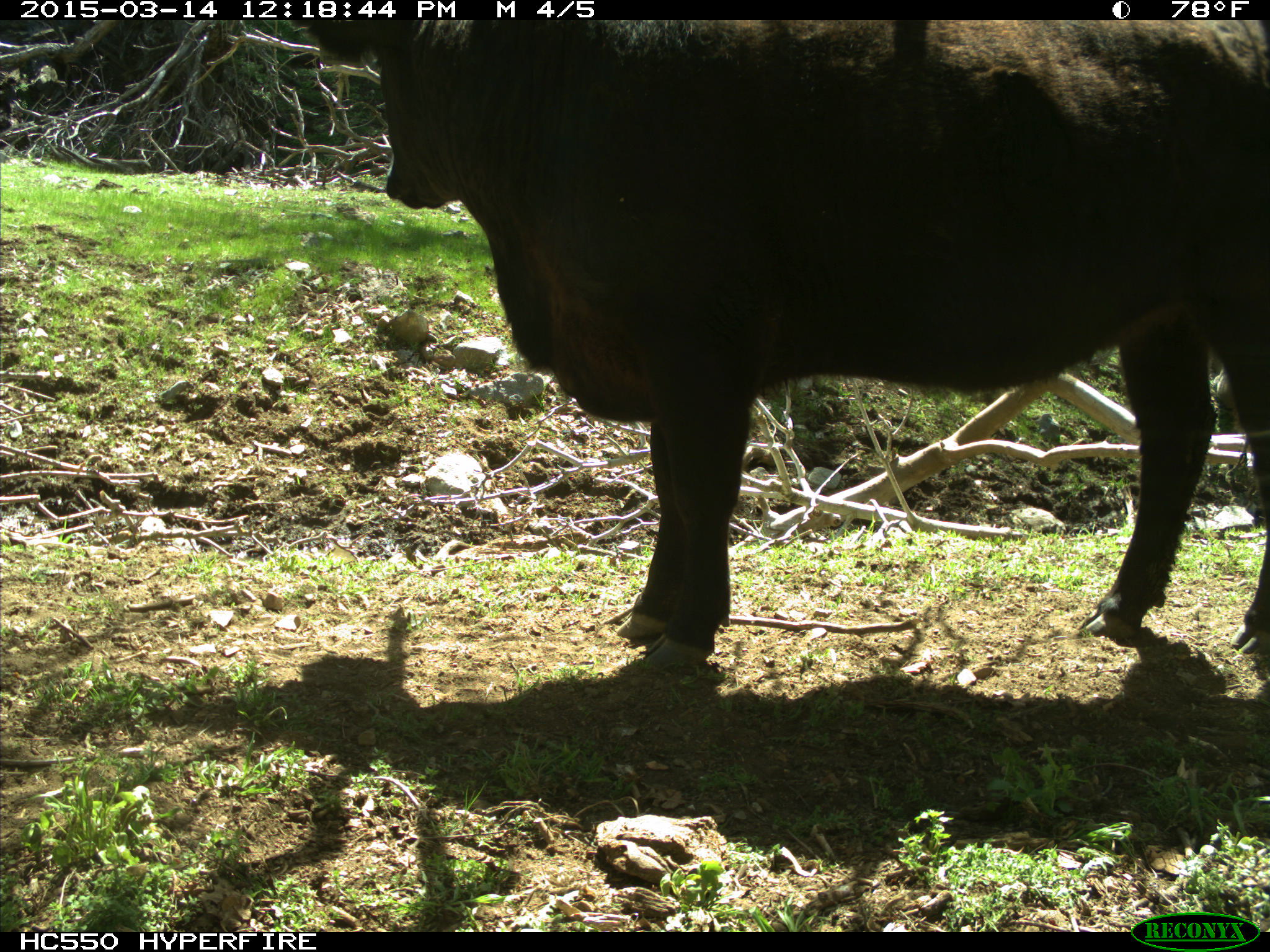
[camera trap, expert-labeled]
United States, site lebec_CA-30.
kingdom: Animalia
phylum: Chordata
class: Mammalia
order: Artiodactyla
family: Bovidae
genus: Bos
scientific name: Bos taurus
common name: domestic cow